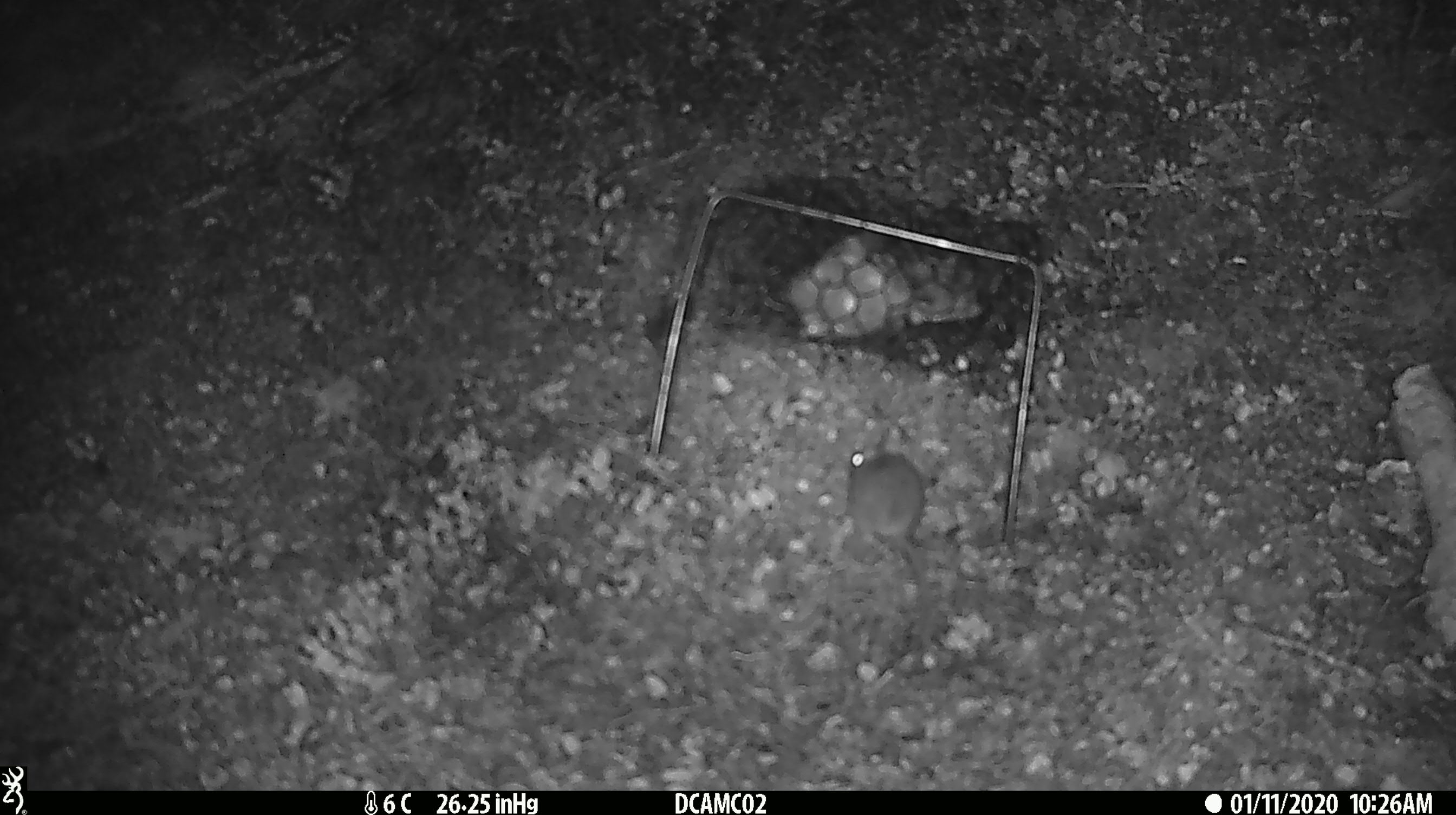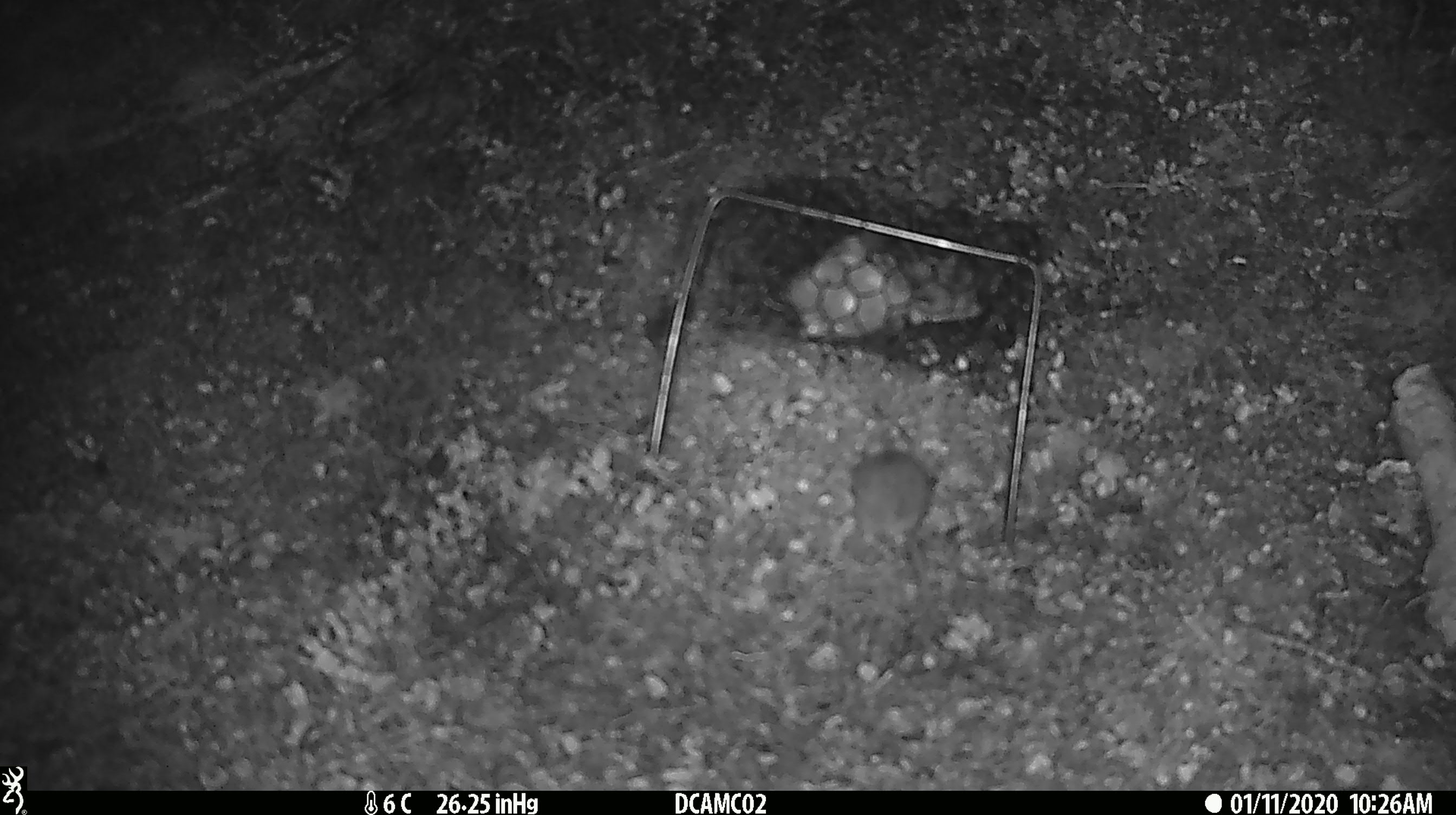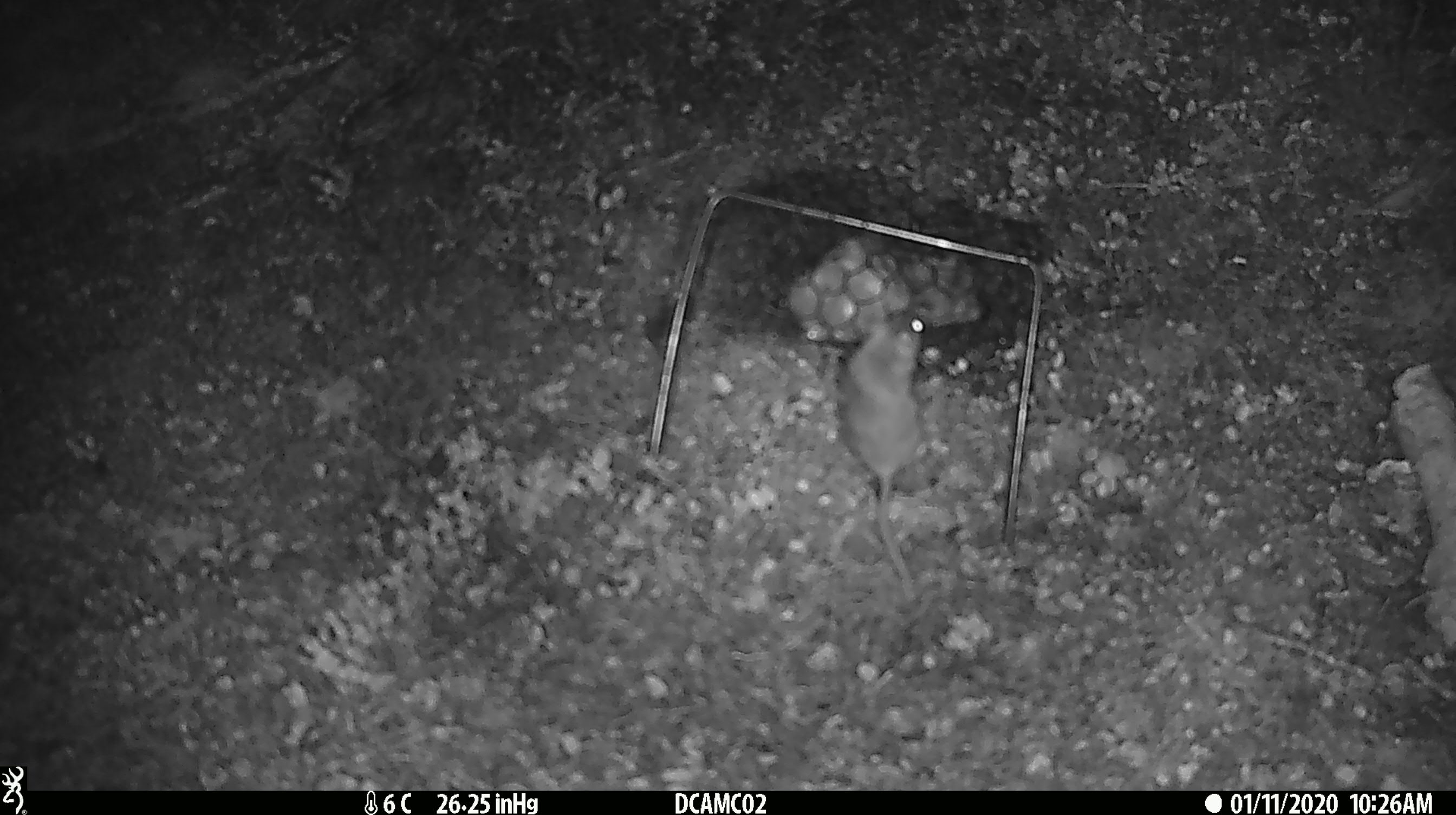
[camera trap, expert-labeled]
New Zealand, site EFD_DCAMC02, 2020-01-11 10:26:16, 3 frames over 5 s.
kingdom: Animalia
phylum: Chordata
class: Mammalia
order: Rodentia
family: Muridae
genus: Mus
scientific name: Mus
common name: mouse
Mouse (Mus).